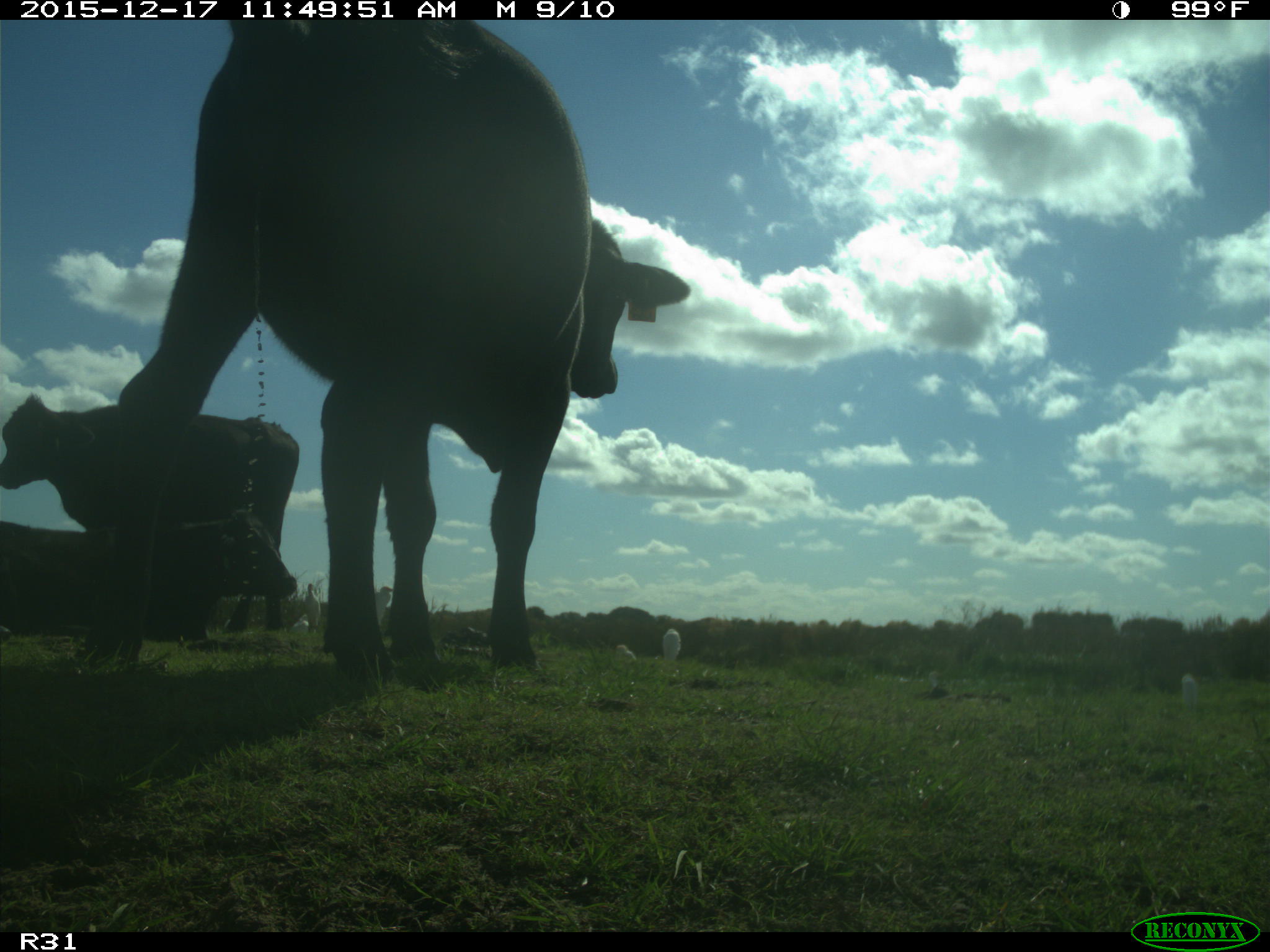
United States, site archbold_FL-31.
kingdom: Animalia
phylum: Chordata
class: Mammalia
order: Artiodactyla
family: Bovidae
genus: Bos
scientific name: Bos taurus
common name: domestic cow